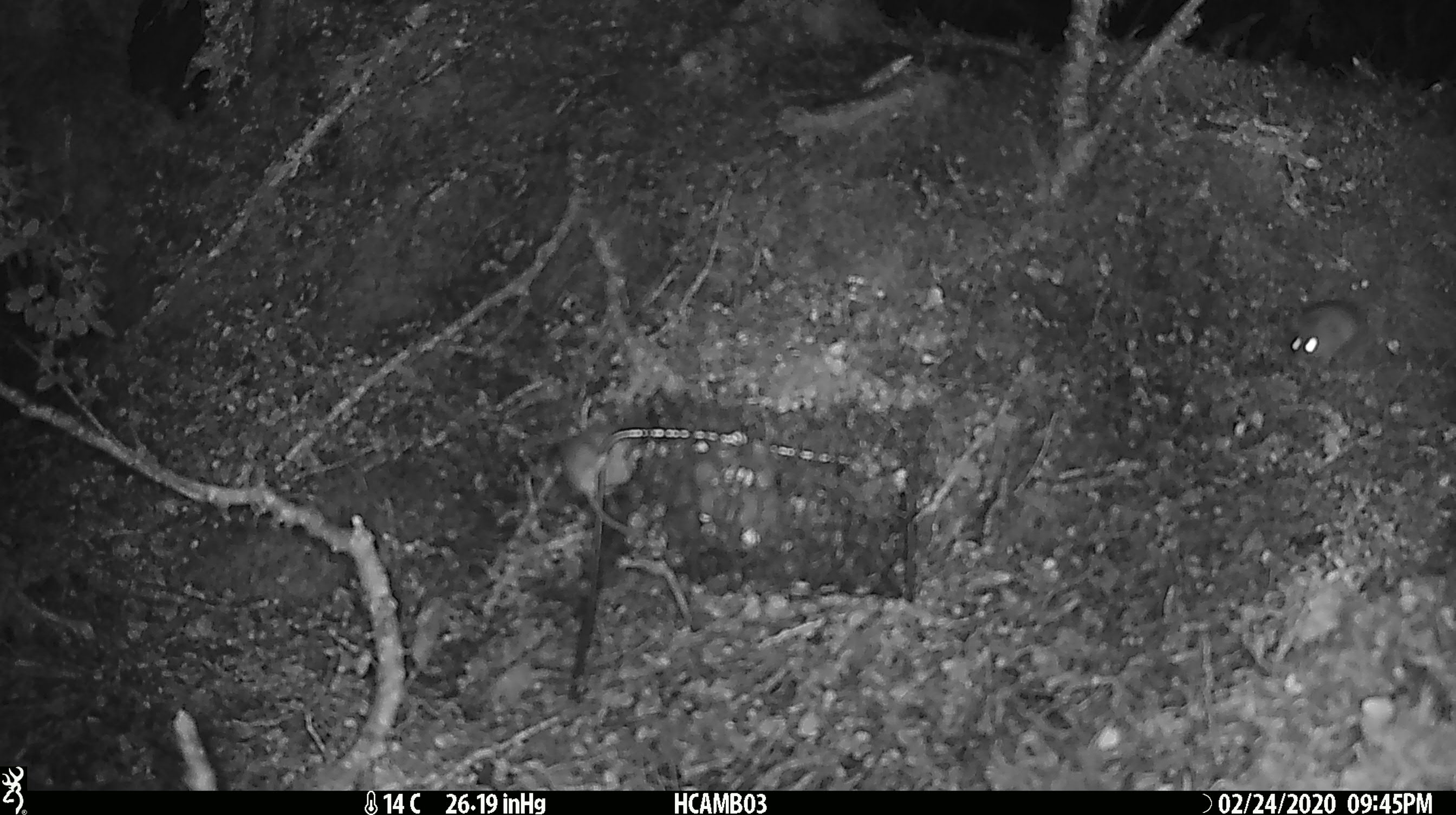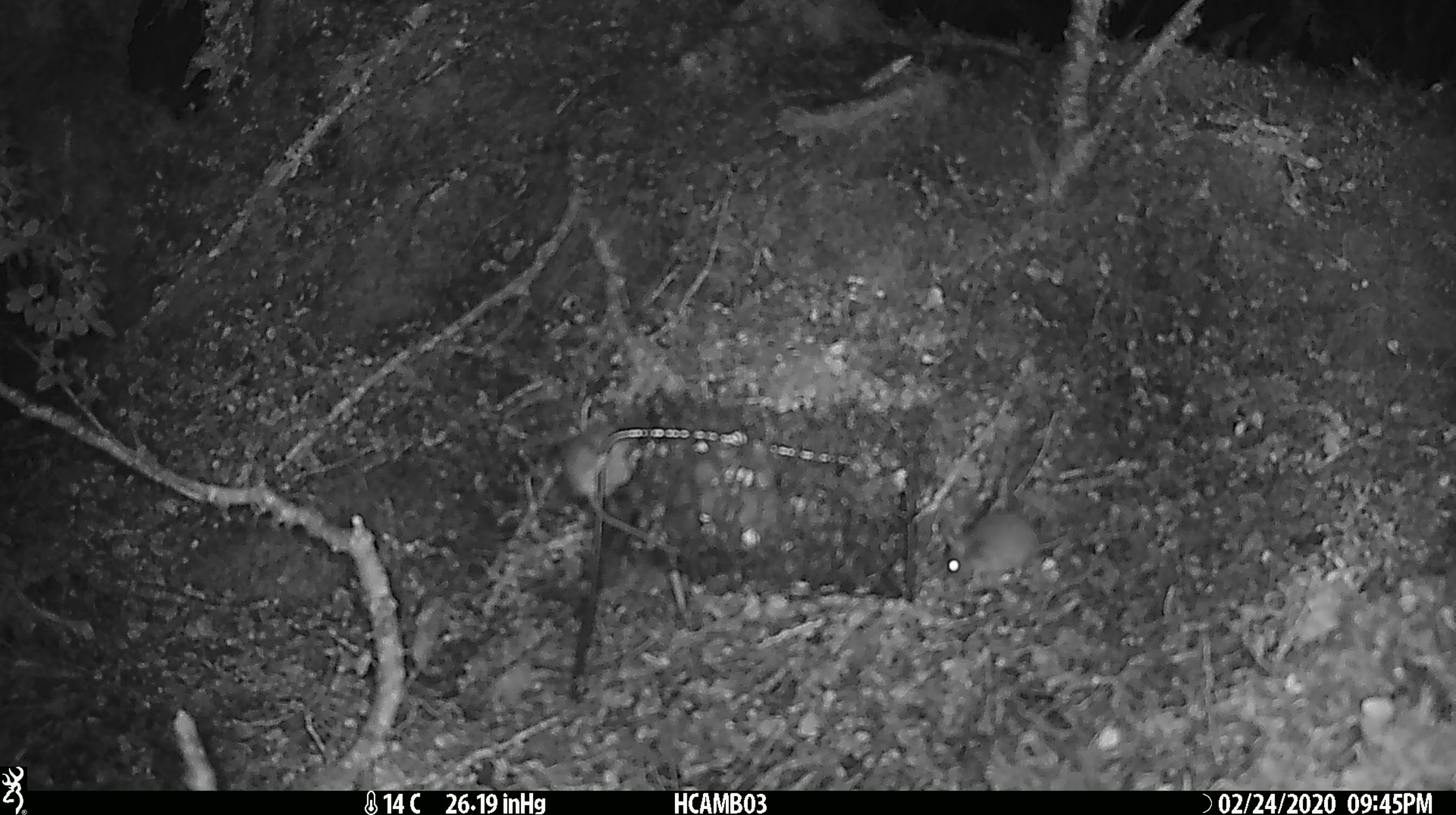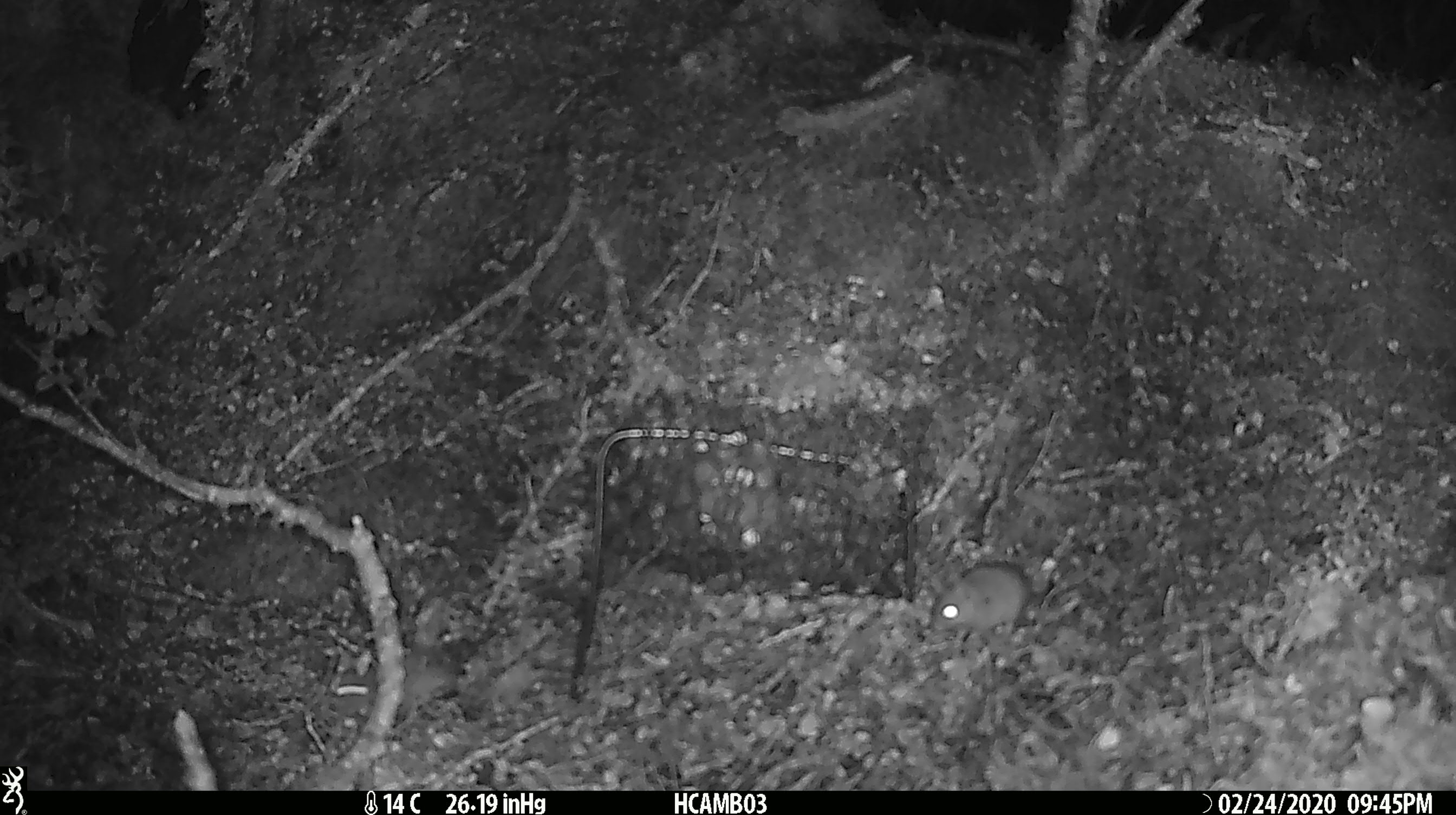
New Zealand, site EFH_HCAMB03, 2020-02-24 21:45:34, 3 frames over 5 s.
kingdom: Animalia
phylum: Chordata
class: Mammalia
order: Rodentia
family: Muridae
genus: Mus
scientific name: Mus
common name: mouse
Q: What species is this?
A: Mouse (Mus).